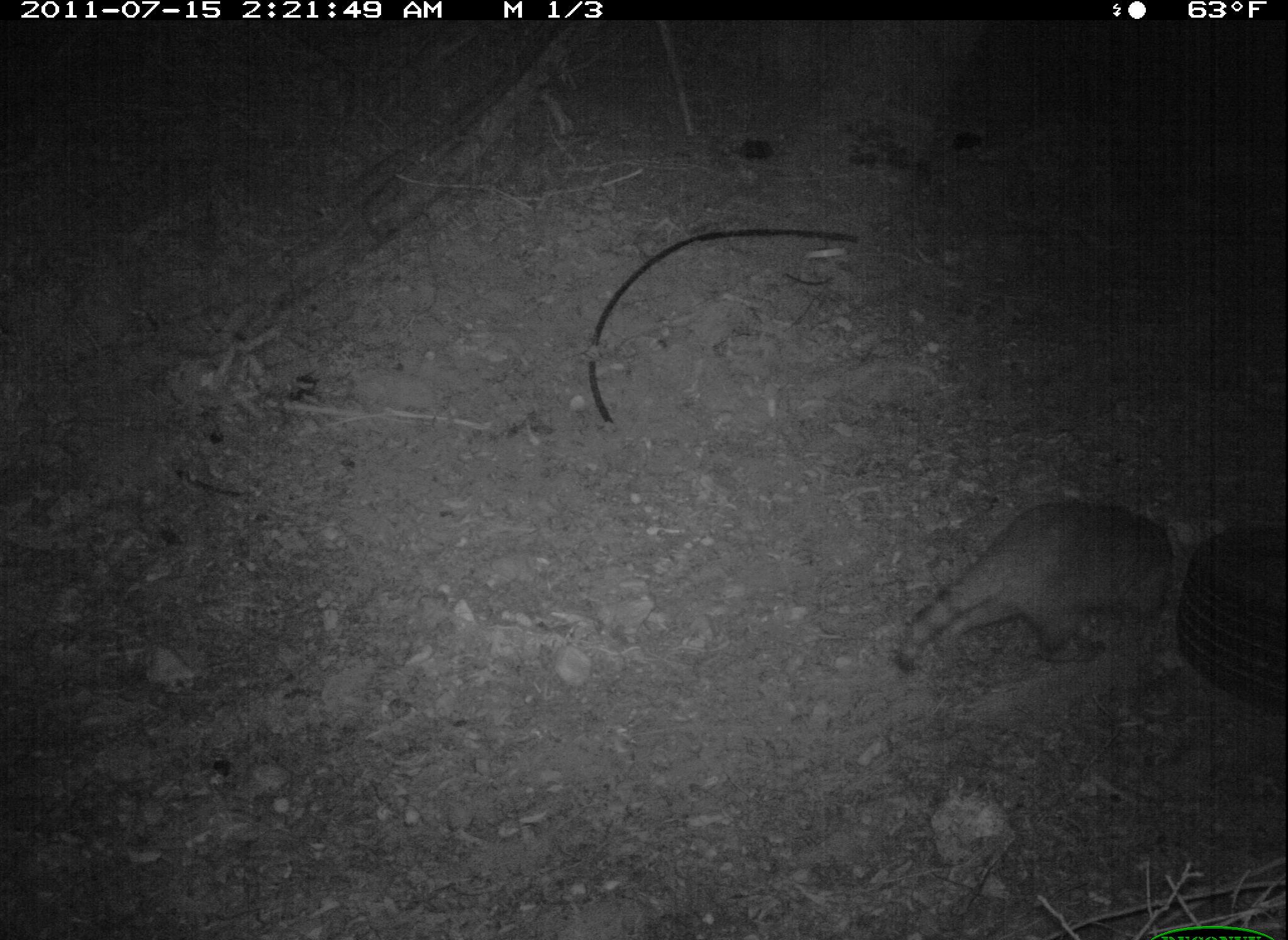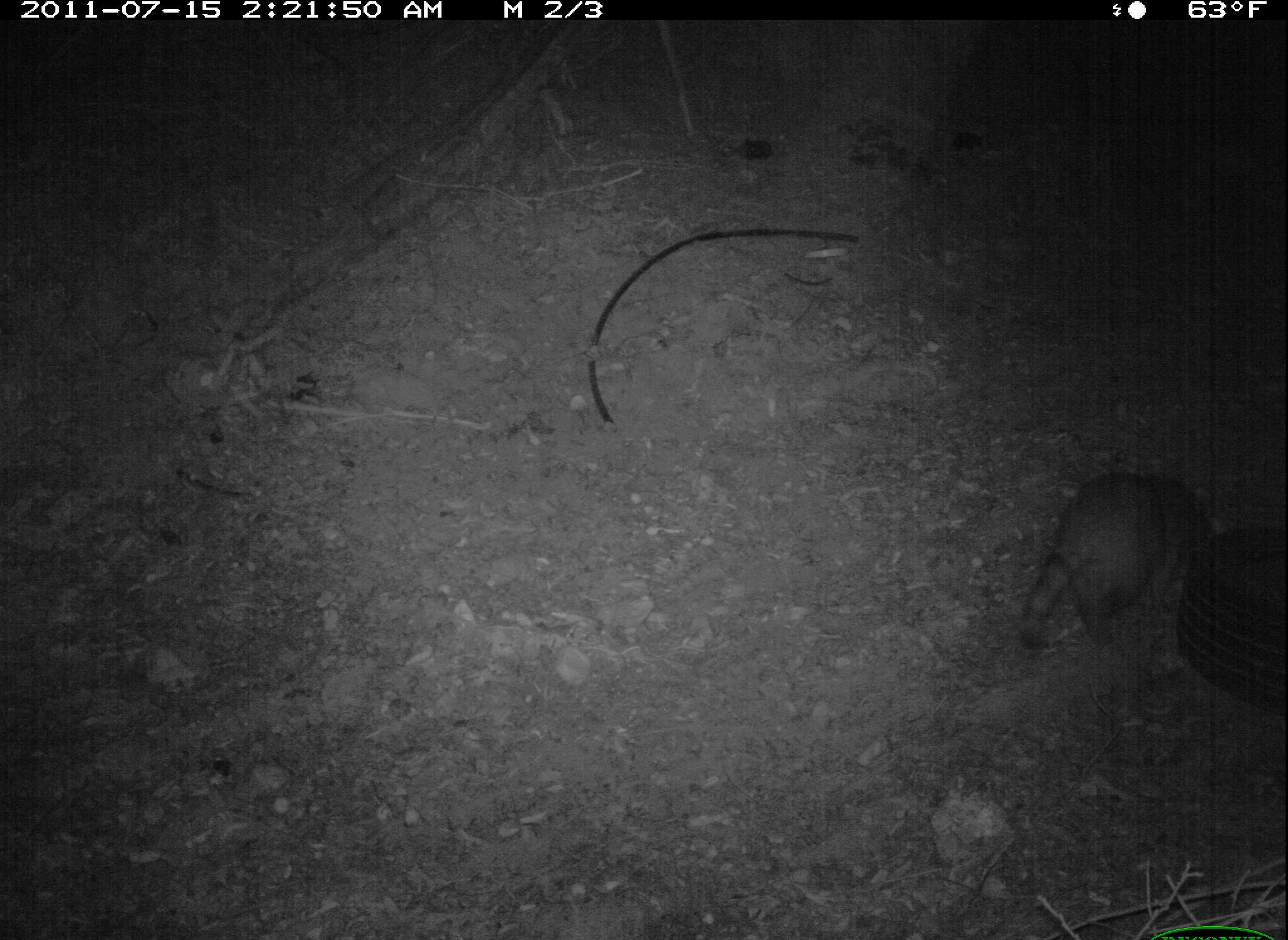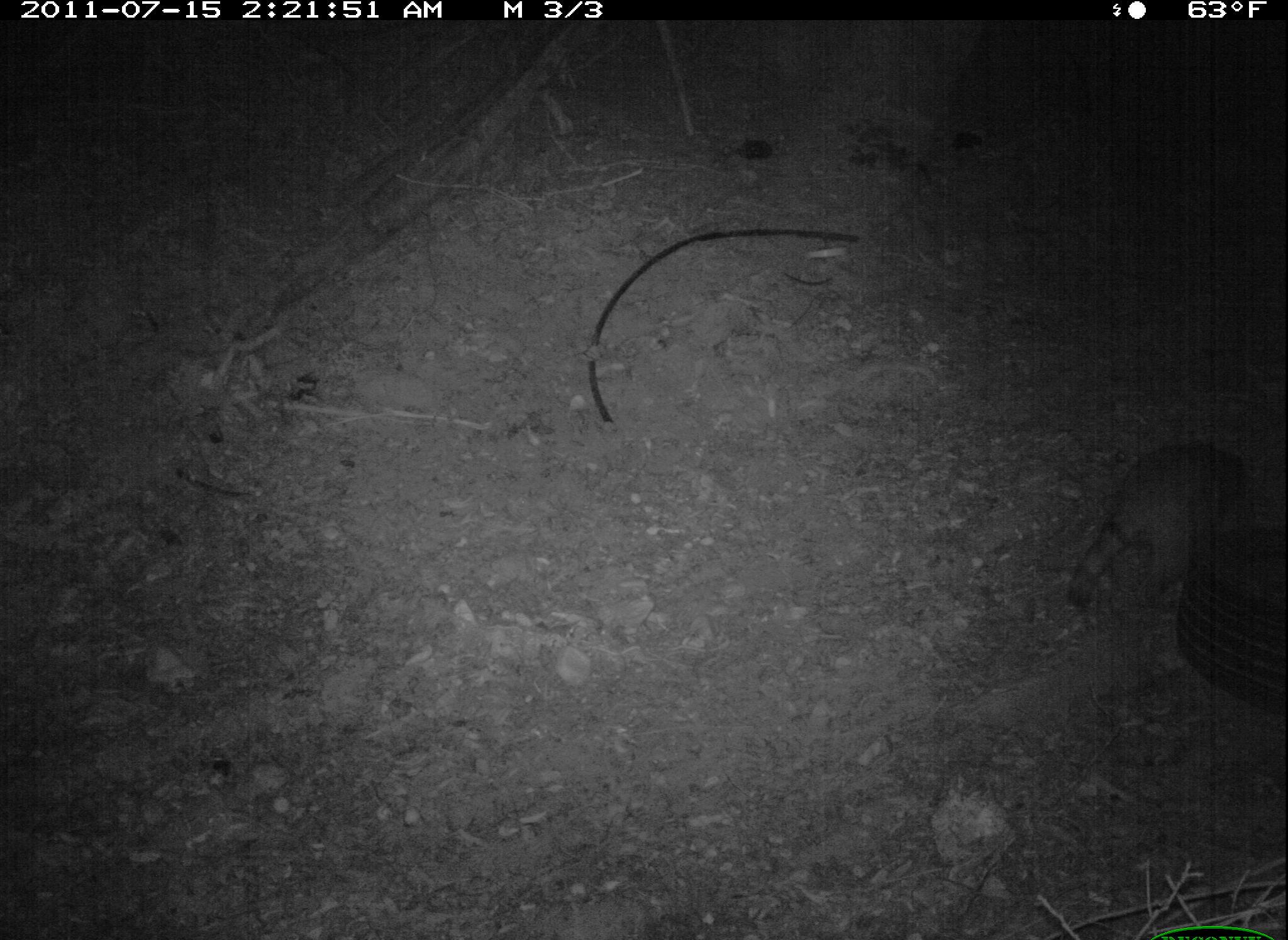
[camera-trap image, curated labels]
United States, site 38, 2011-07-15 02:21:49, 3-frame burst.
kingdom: Animalia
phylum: Chordata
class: Mammalia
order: Carnivora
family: Procyonidae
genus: Procyon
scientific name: Procyon lotor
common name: raccoon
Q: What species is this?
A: Raccoon (Procyon lotor).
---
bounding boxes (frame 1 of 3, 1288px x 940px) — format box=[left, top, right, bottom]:
raccoon: box=[884, 481, 1207, 695]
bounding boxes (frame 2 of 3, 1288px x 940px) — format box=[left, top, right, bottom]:
raccoon: box=[1022, 462, 1230, 656]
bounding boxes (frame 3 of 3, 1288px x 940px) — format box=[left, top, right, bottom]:
raccoon: box=[1061, 424, 1269, 625]